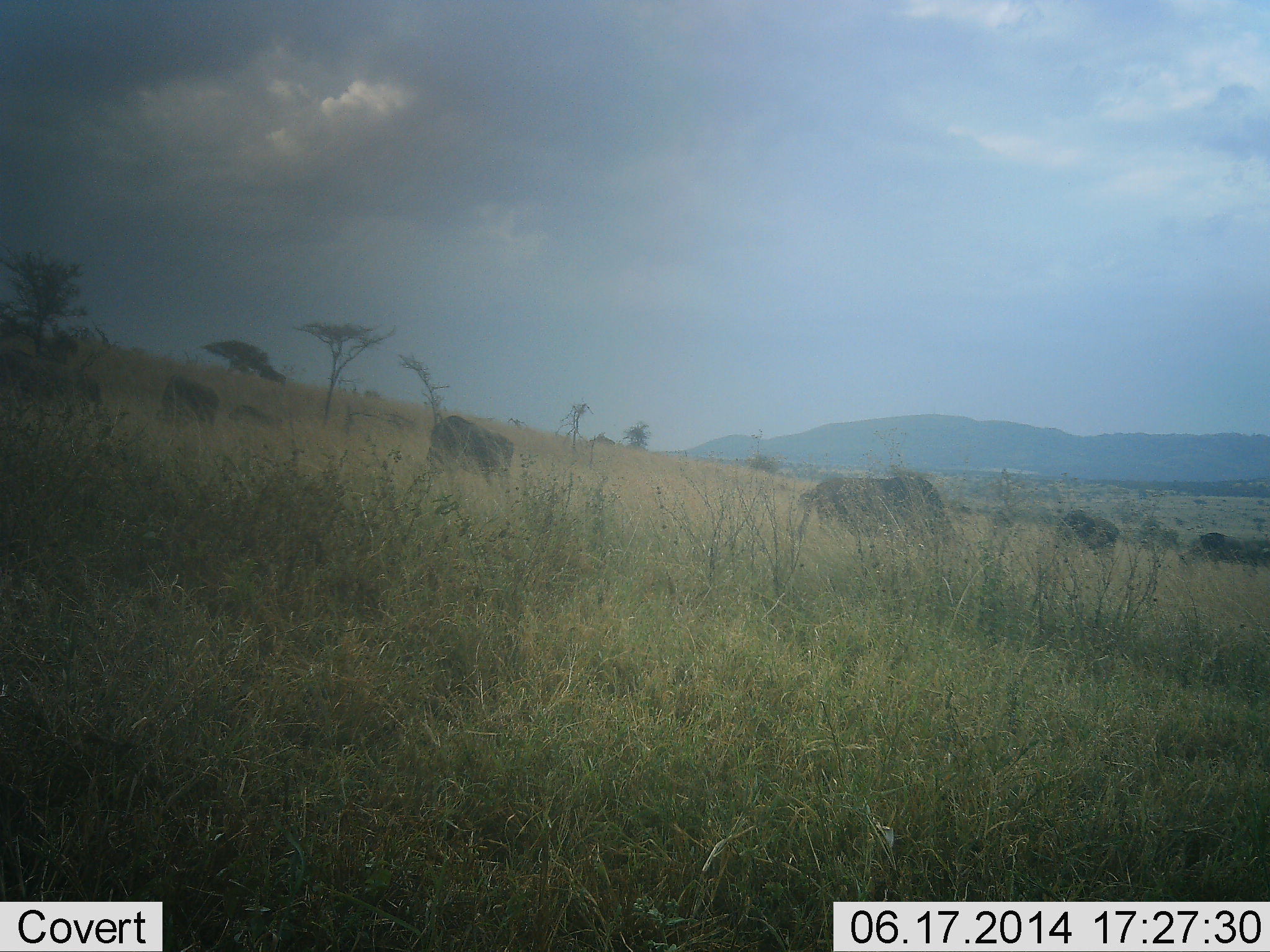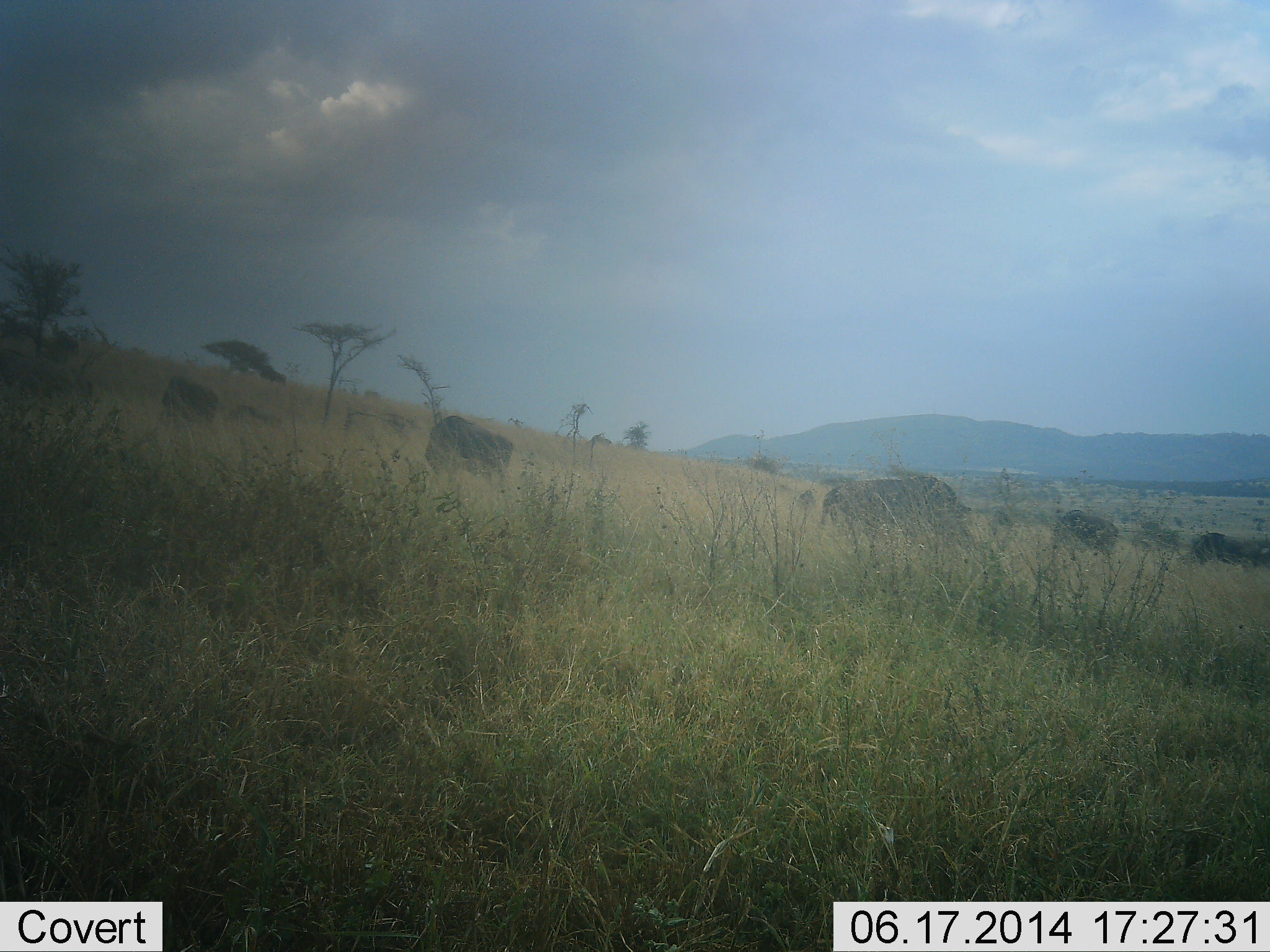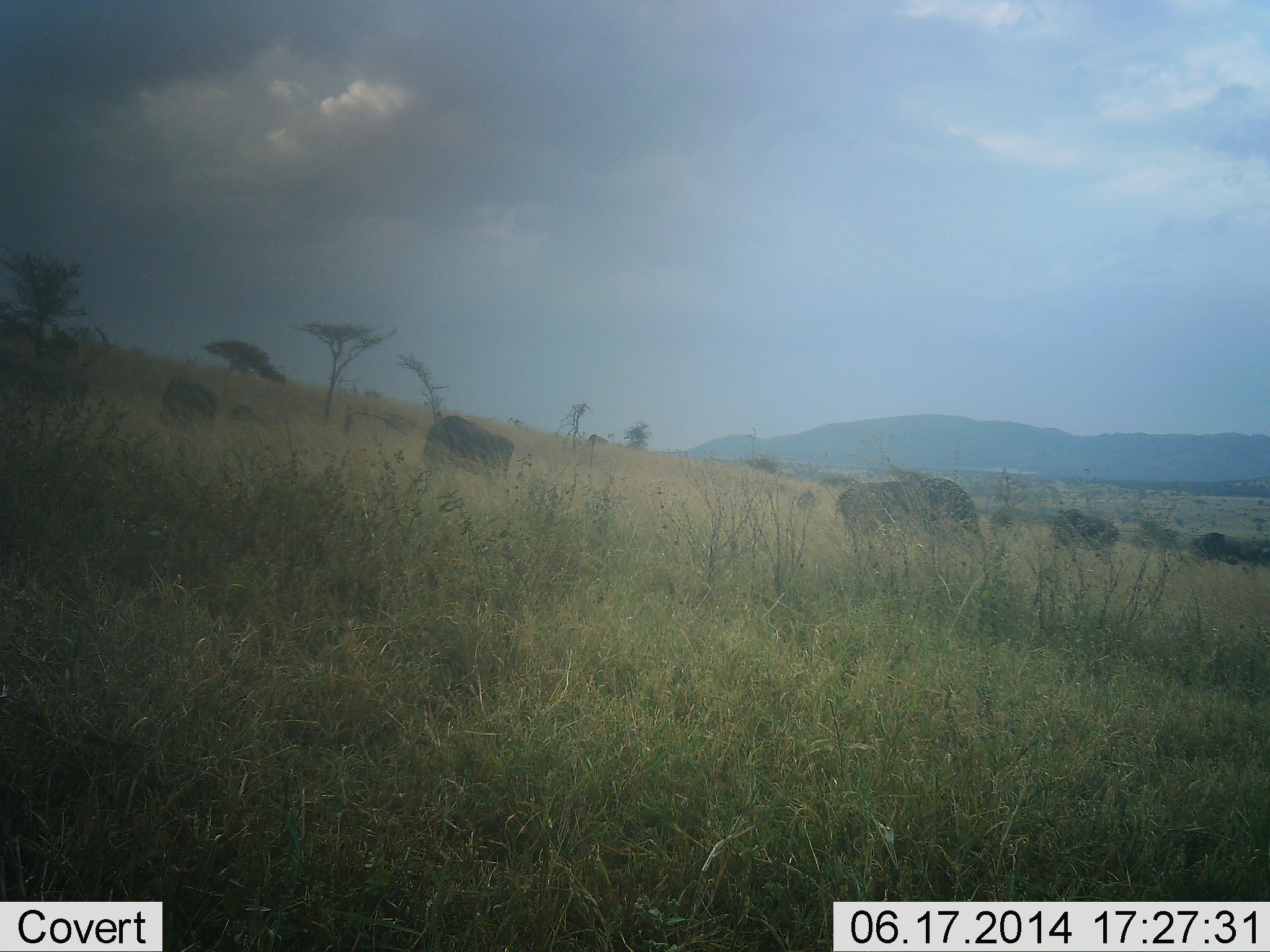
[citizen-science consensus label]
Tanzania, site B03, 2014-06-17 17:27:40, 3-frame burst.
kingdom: Animalia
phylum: Chordata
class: Mammalia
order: Artiodactyla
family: Bovidae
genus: Connochaetes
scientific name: Connochaetes taurinus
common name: blue wildebeest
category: wildebeest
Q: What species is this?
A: Wildebeest (blue wildebeest) (Connochaetes taurinus).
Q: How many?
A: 7.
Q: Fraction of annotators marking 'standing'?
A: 20%.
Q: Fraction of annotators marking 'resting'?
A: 0%.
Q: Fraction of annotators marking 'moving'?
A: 40%.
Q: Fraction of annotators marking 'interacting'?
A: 0%.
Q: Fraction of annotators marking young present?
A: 0%.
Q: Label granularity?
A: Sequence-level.